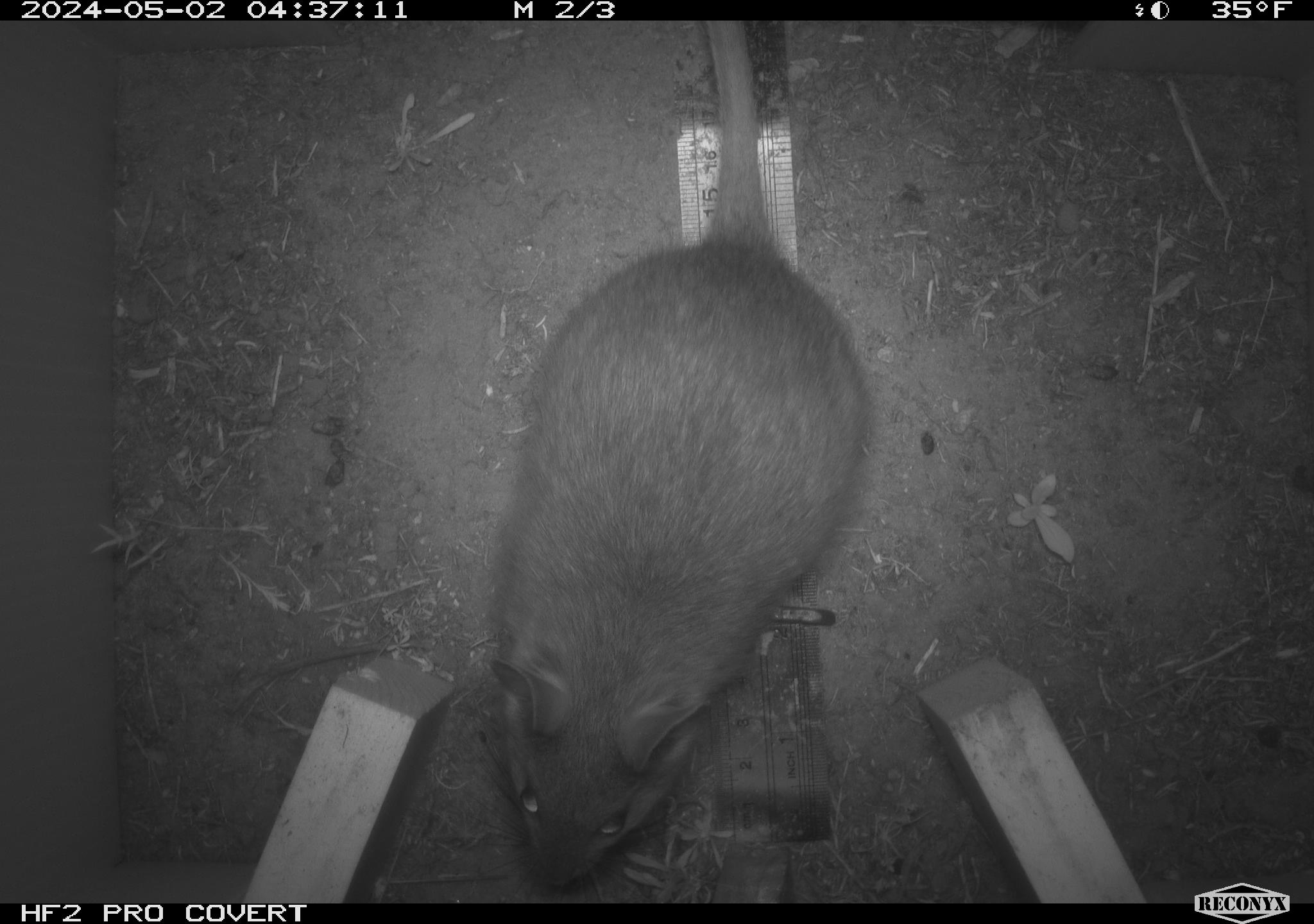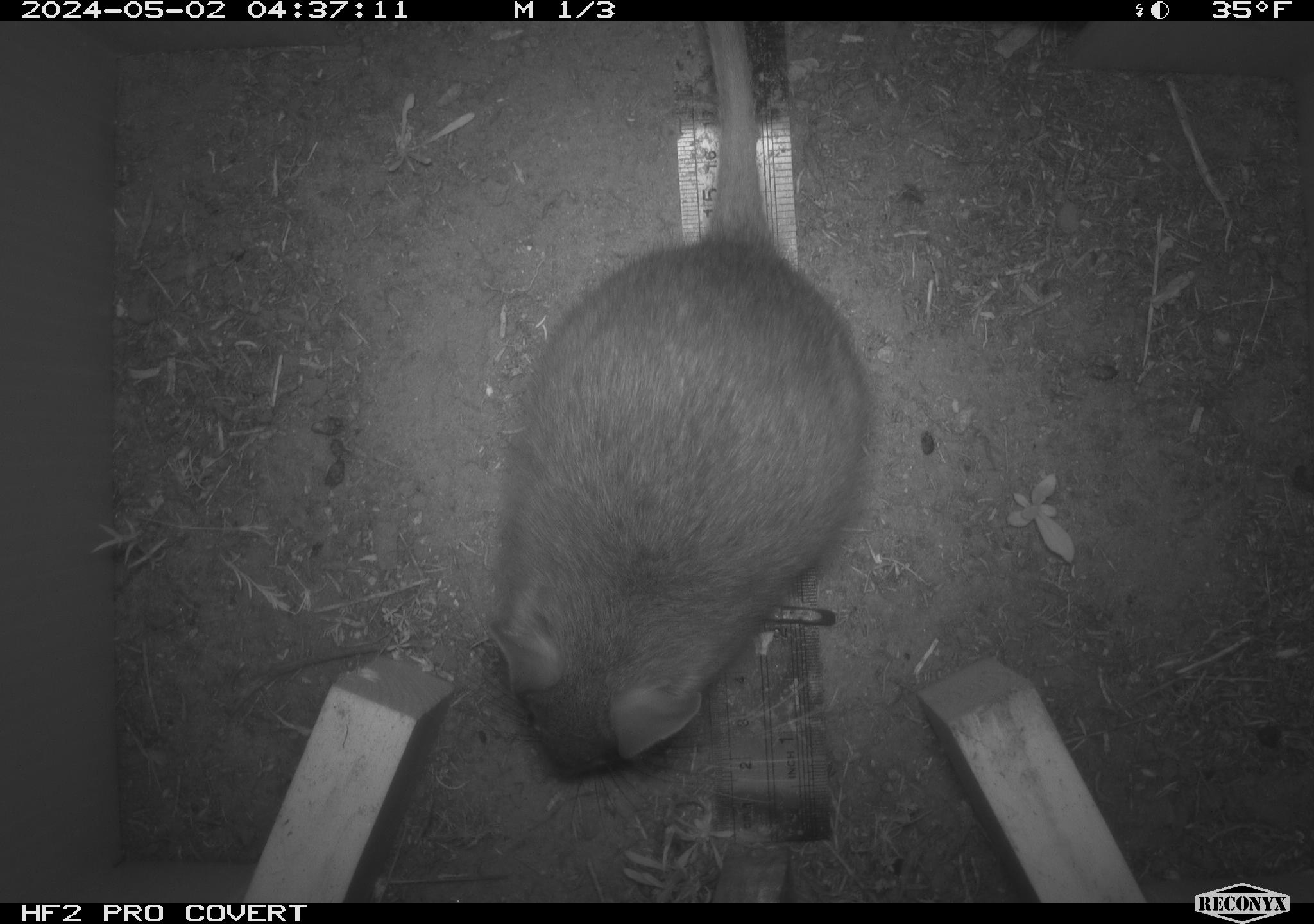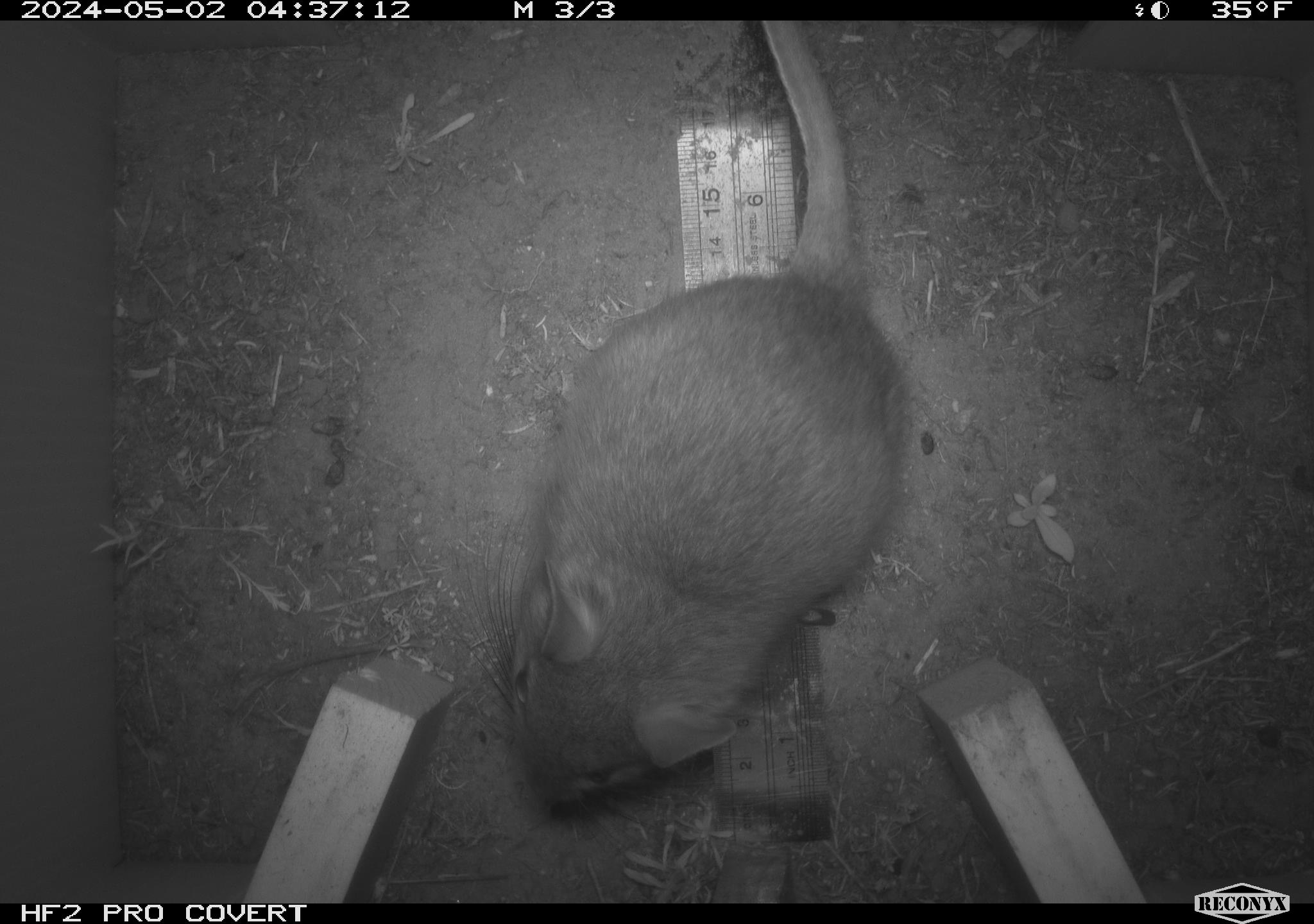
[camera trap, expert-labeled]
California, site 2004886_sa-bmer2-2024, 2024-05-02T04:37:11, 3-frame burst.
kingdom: Animalia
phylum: Chordata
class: Mammalia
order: Rodentia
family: Cricetidae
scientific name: Cricetidae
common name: hamsters, voles, lemmings, and allies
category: cricetidae family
Cricetidae family (hamsters, voles, lemmings, and allies) (Cricetidae).